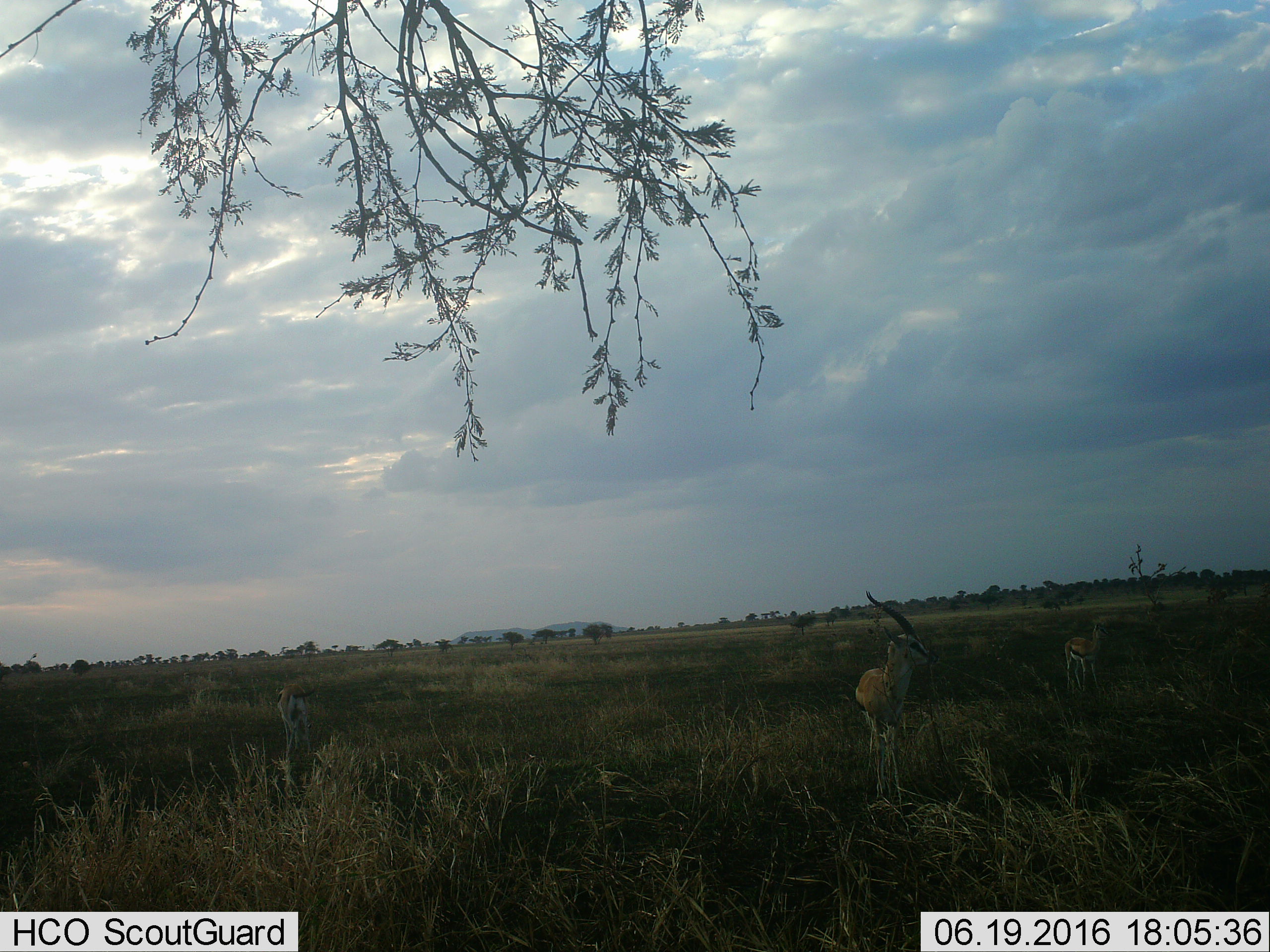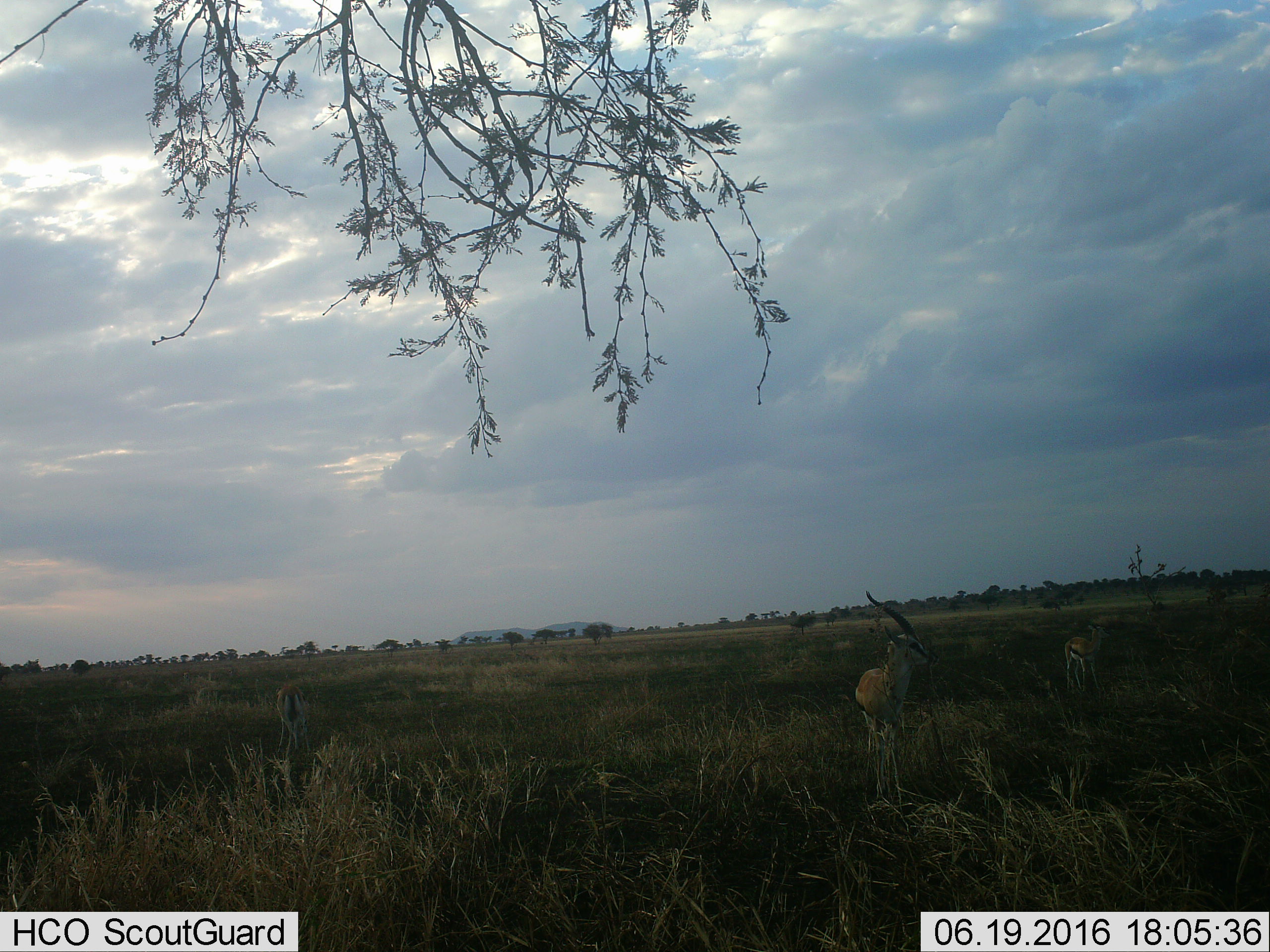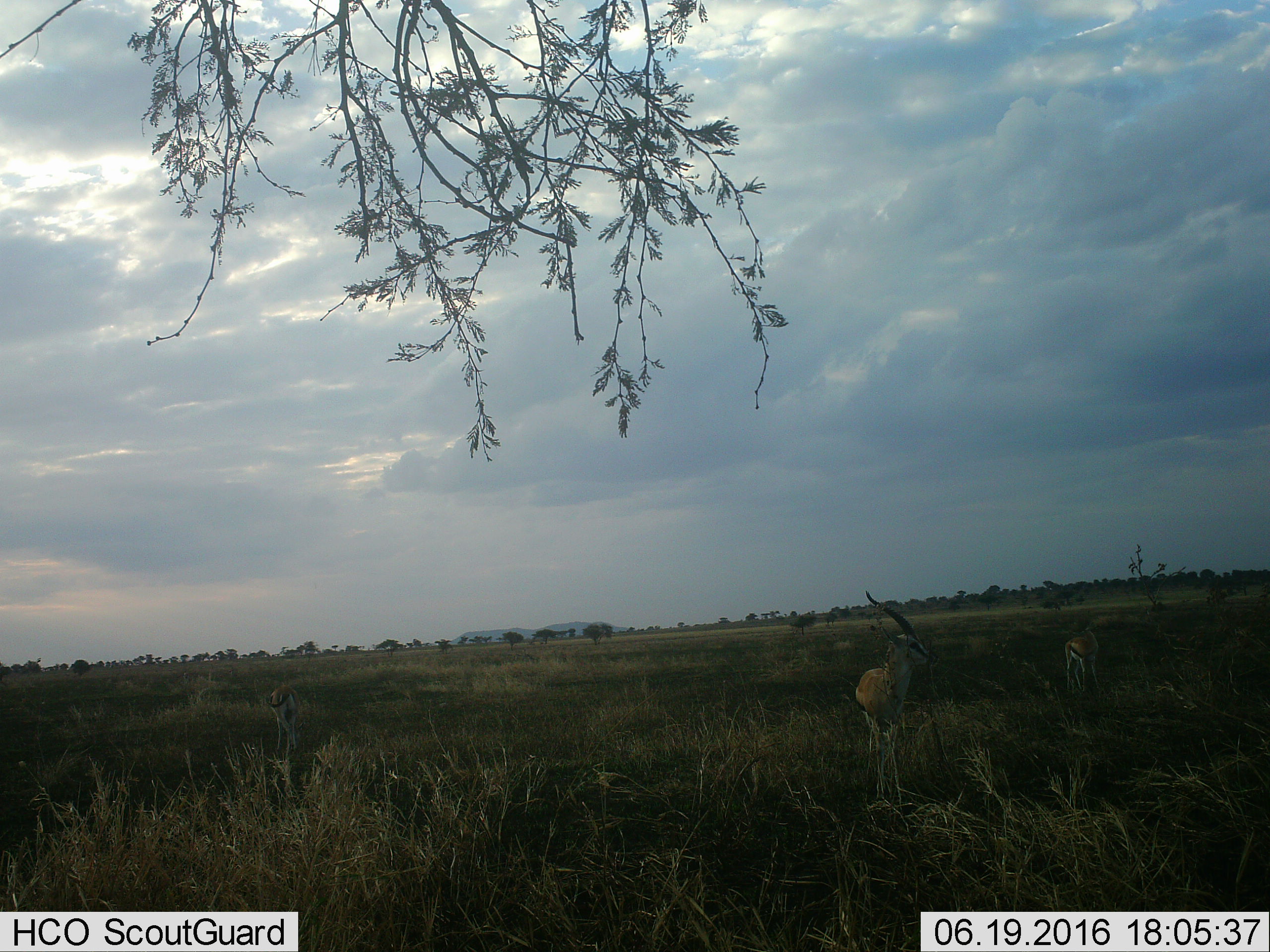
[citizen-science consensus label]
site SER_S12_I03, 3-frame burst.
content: unidentified animal